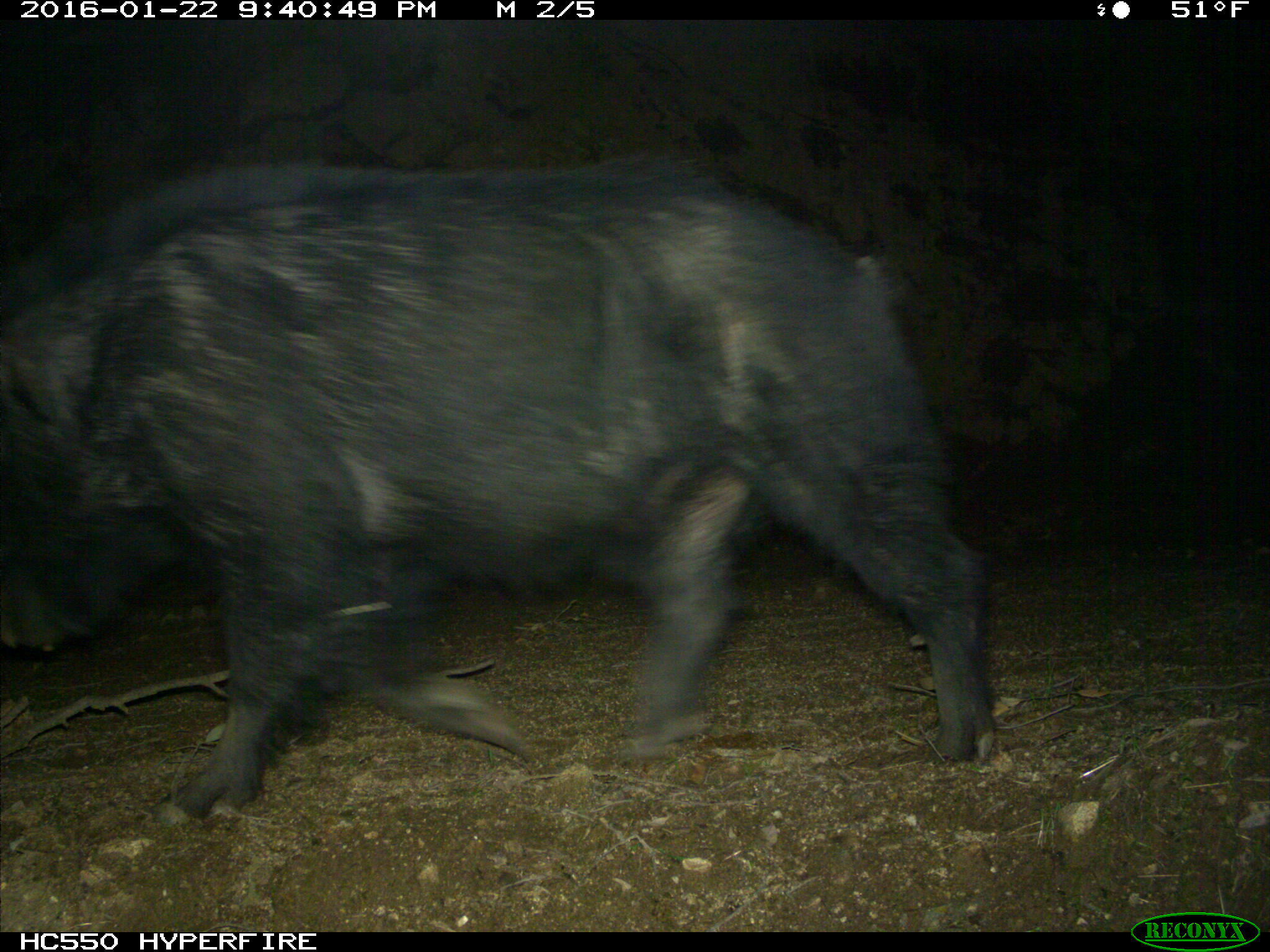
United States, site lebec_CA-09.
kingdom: Animalia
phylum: Chordata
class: Mammalia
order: Artiodactyla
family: Suidae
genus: Sus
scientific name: Sus scrofa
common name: wild boar